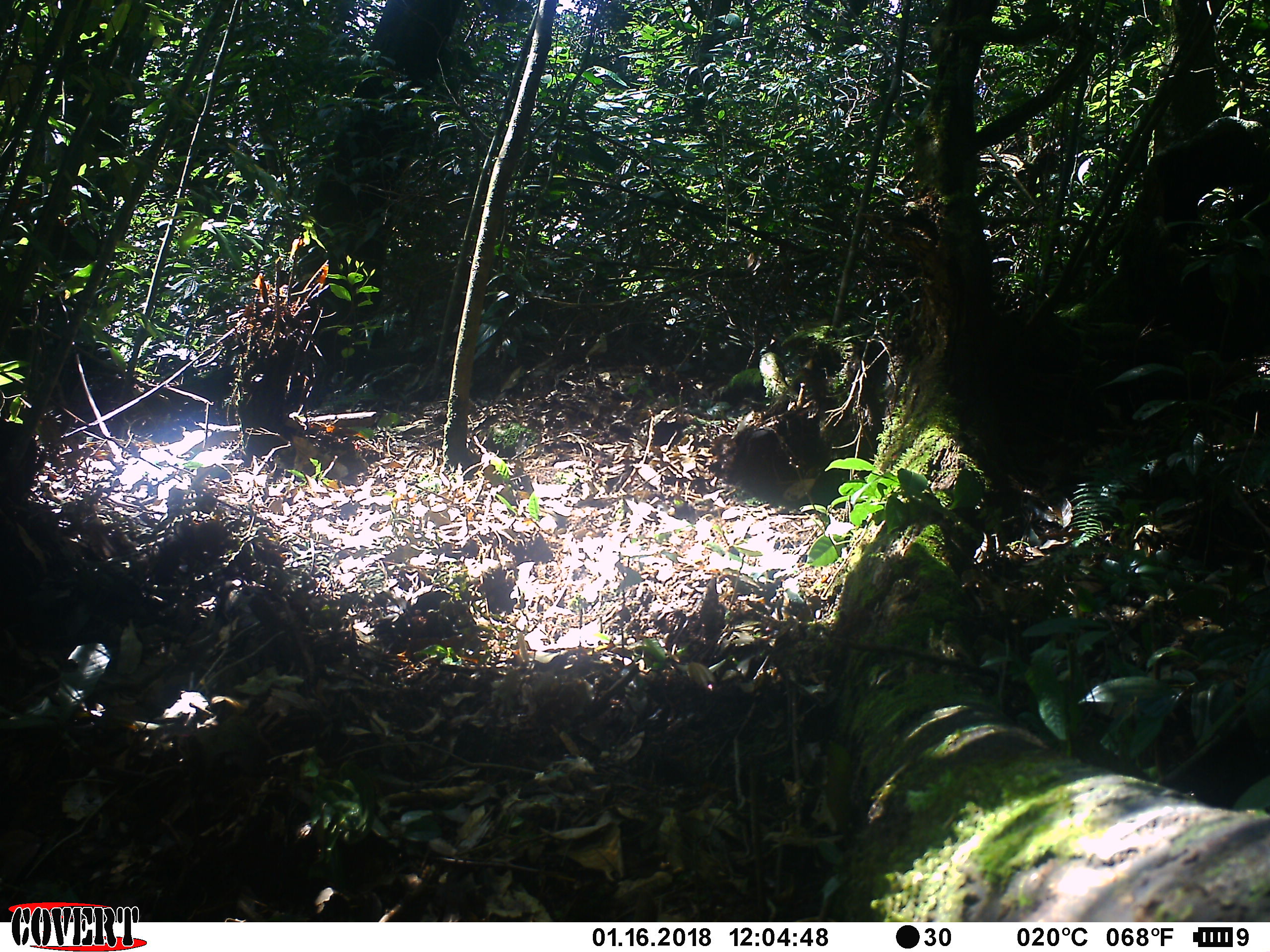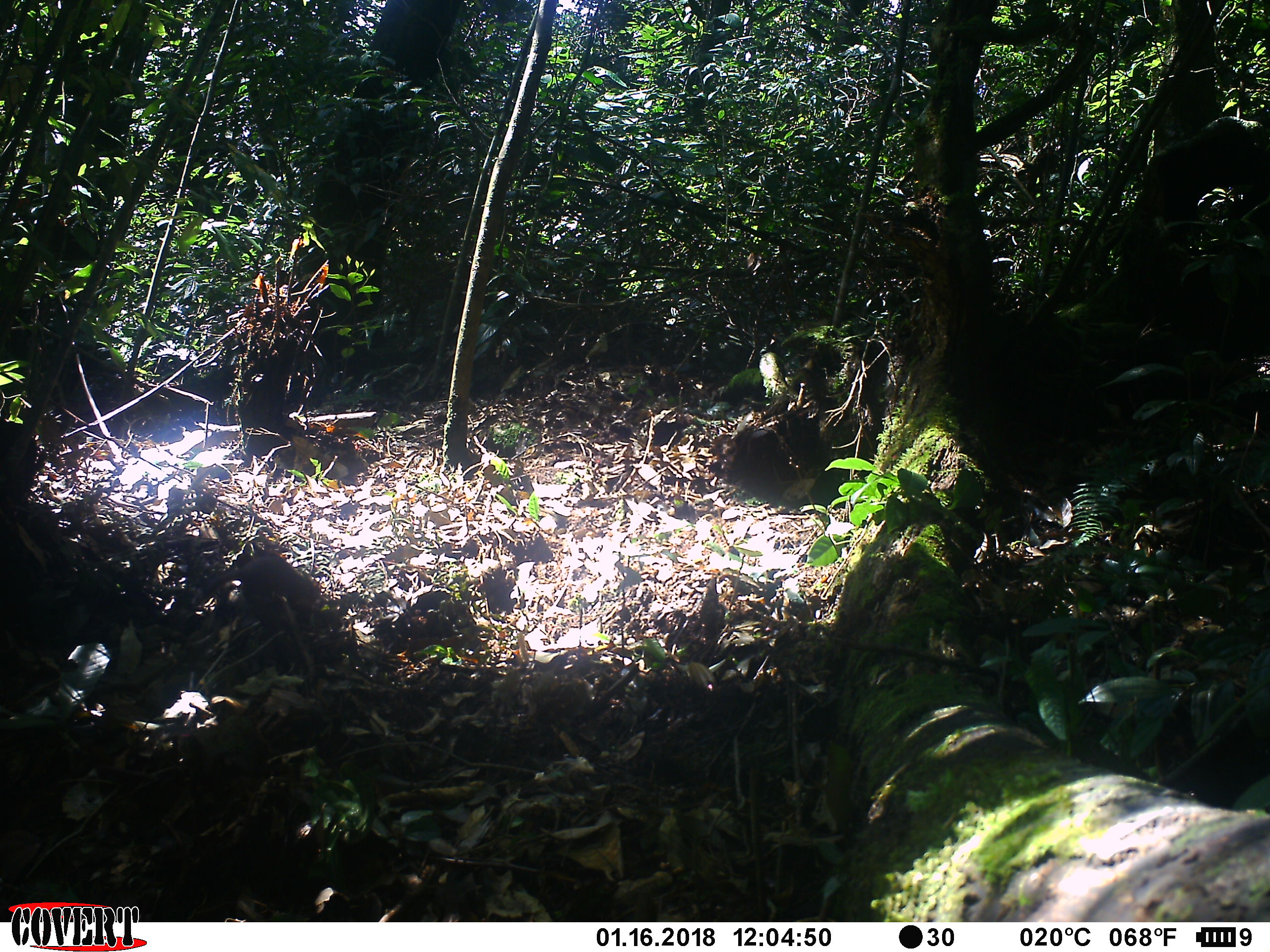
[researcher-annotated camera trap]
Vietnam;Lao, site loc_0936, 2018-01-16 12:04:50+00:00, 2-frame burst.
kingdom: Animalia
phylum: Chordata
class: Mammalia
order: Rodentia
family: Sciuridae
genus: Dremomys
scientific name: Dremomys rufigenis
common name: red-cheeked squirrel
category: red cheeked squirrel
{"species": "red cheeked squirrel (red-cheeked squirrel) (Dremomys rufigenis)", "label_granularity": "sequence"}